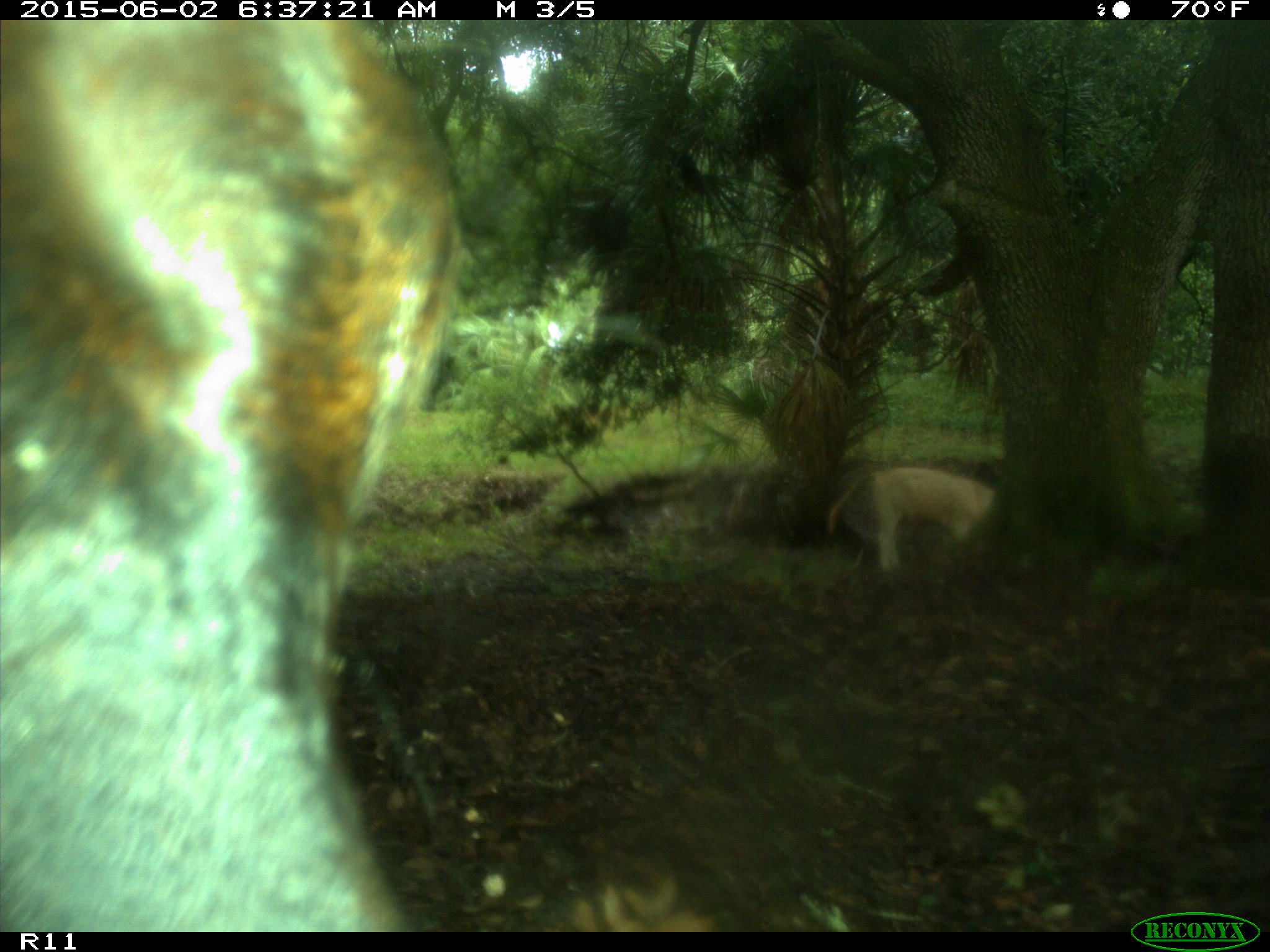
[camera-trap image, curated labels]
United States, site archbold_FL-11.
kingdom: Animalia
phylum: Chordata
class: Mammalia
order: Artiodactyla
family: Bovidae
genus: Bos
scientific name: Bos taurus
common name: domestic cow